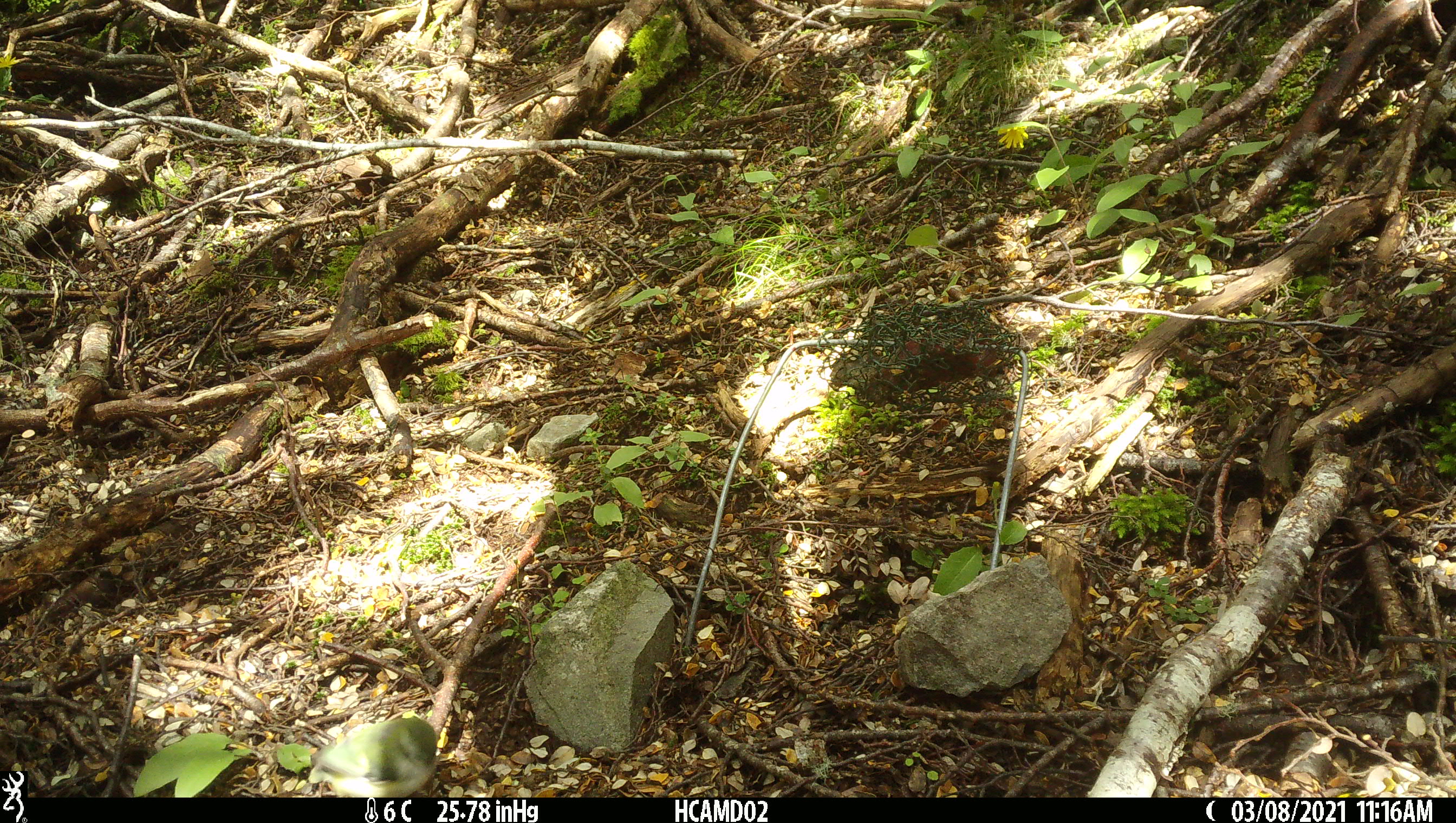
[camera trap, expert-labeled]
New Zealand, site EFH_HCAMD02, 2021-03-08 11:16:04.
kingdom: Animalia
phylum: Chordata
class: Aves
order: Passeriformes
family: Acanthisittidae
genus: Acanthisitta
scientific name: Acanthisitta chloris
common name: rifleman